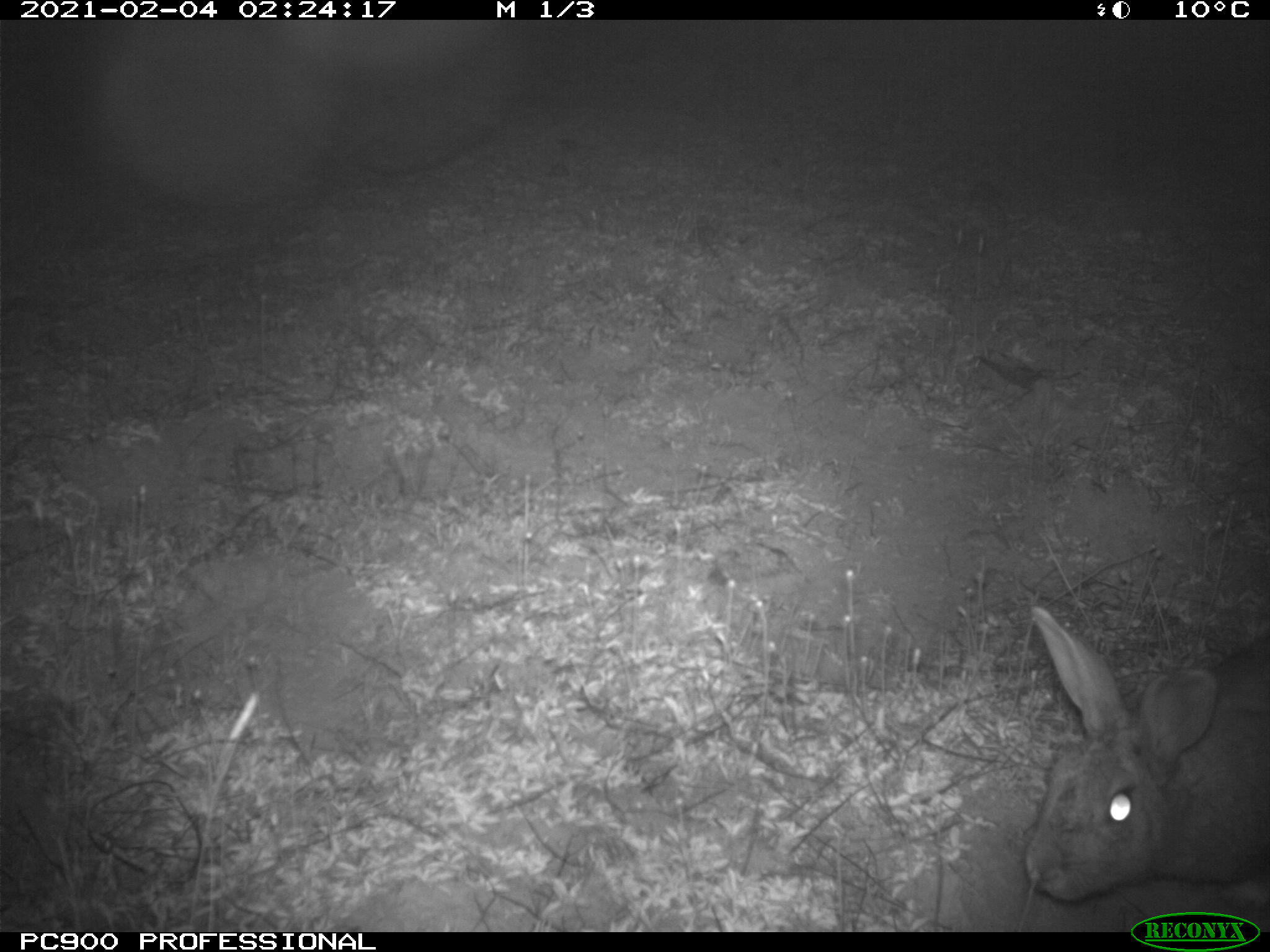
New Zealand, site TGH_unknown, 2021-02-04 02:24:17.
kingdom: Animalia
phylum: Chordata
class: Mammalia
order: Lagomorpha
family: Leporidae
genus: Oryctolagus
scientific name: Oryctolagus cuniculus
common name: european rabbit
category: rabbit